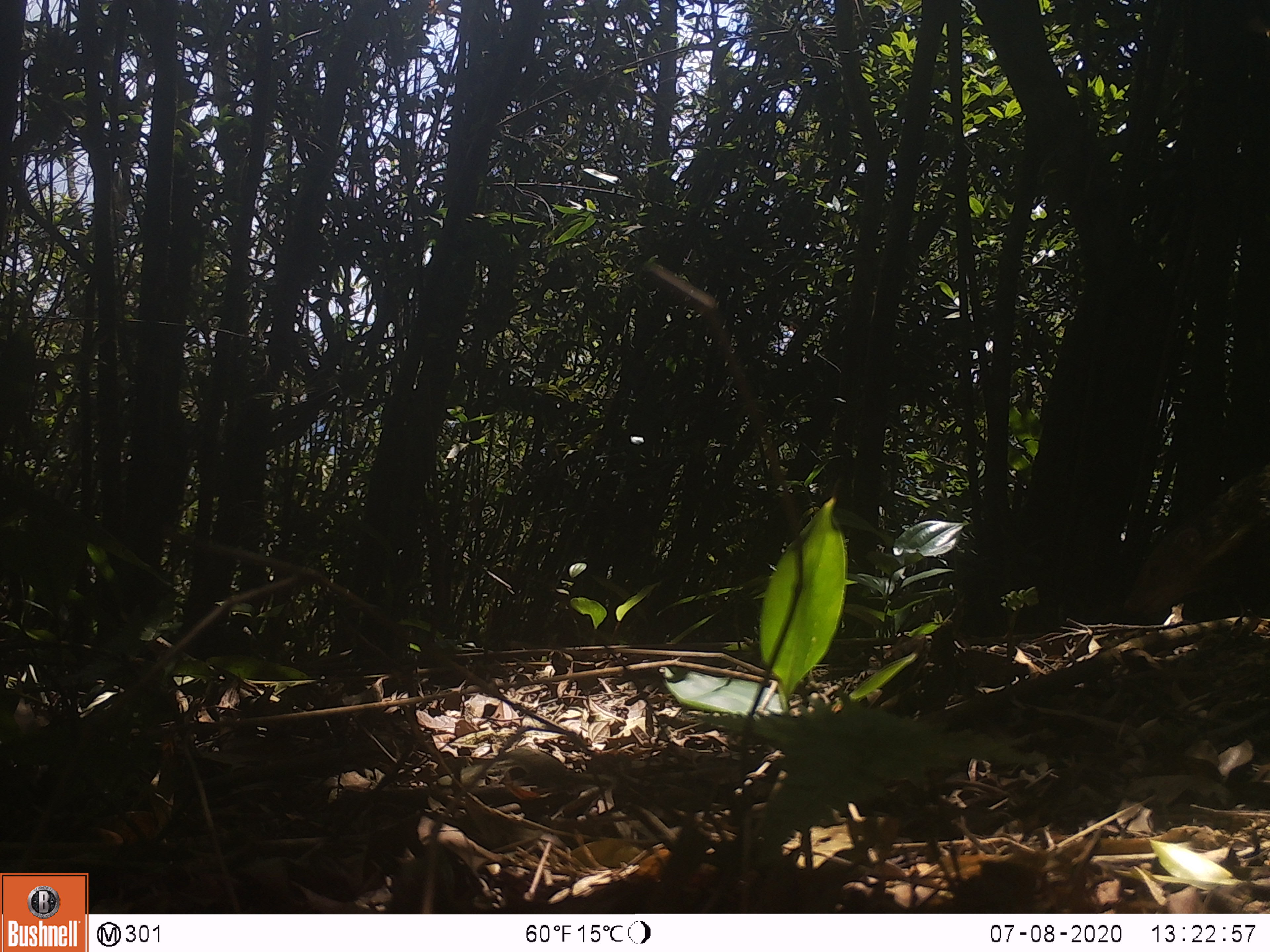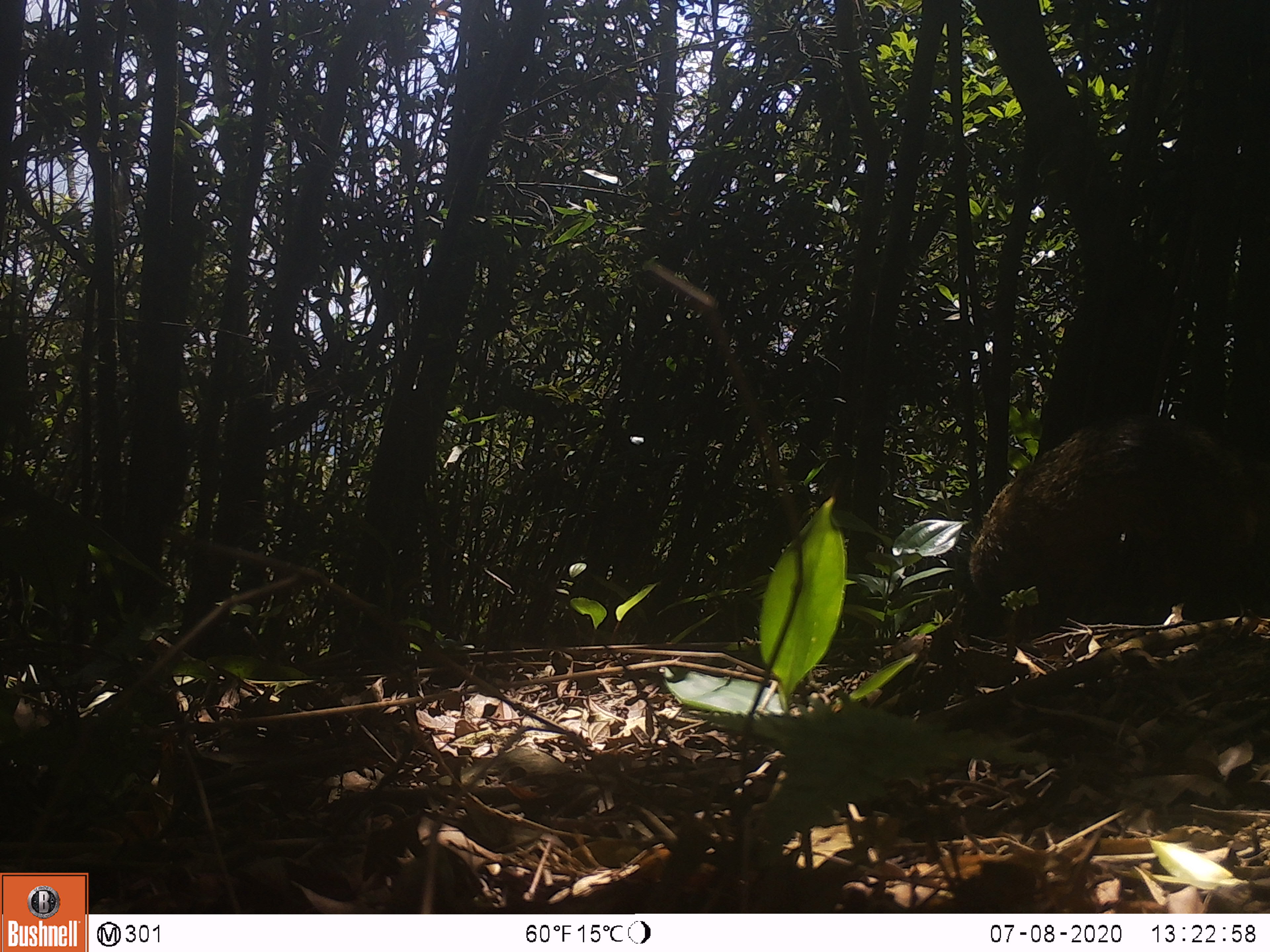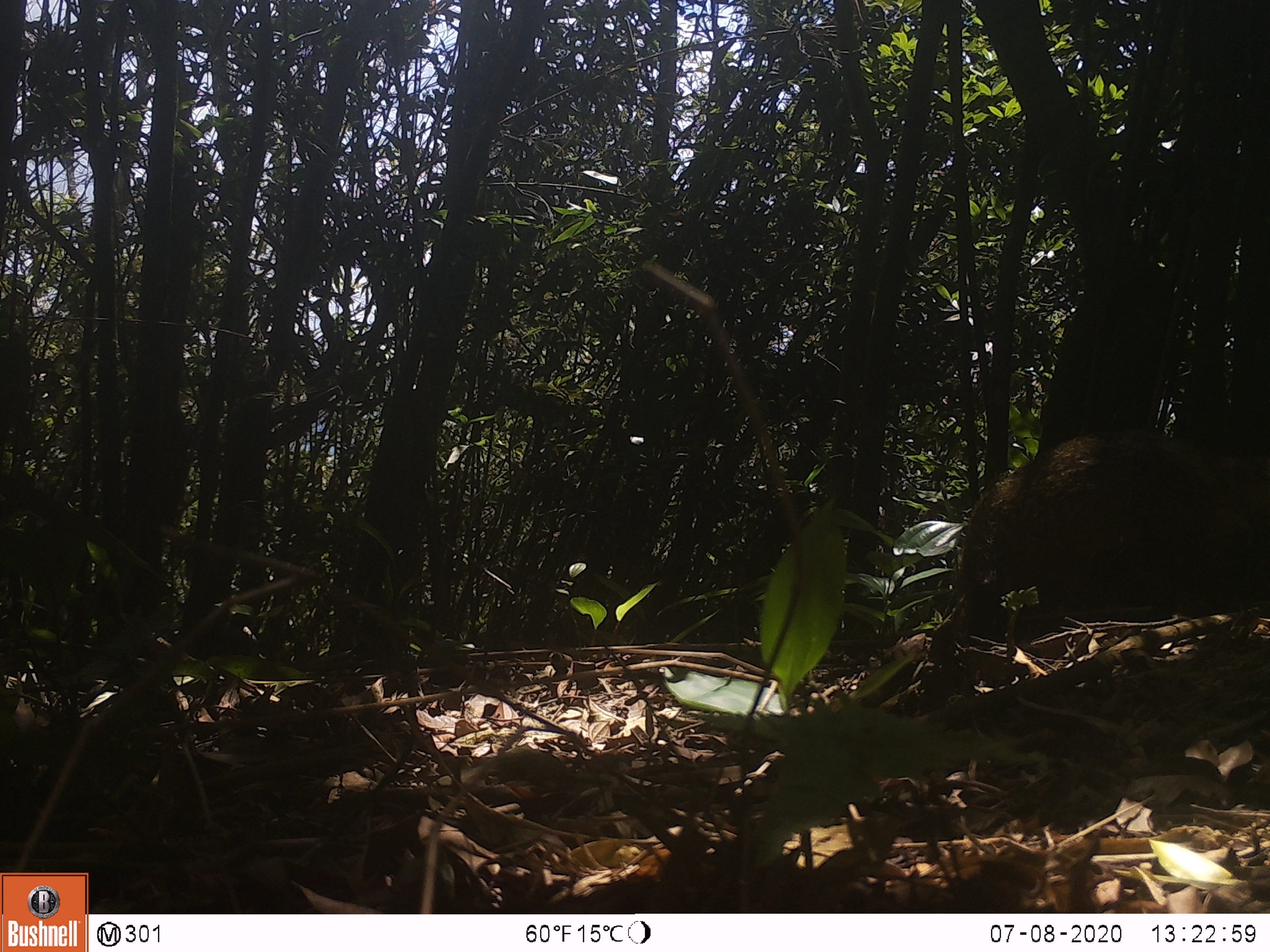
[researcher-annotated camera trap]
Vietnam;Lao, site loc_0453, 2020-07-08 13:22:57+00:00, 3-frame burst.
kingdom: Animalia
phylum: Chordata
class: Mammalia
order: Carnivora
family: Herpestidae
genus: Urva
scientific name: Urva urva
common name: crab-eating mongoose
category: crab eating mongoose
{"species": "crab eating mongoose (crab-eating mongoose) (Urva urva)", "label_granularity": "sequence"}